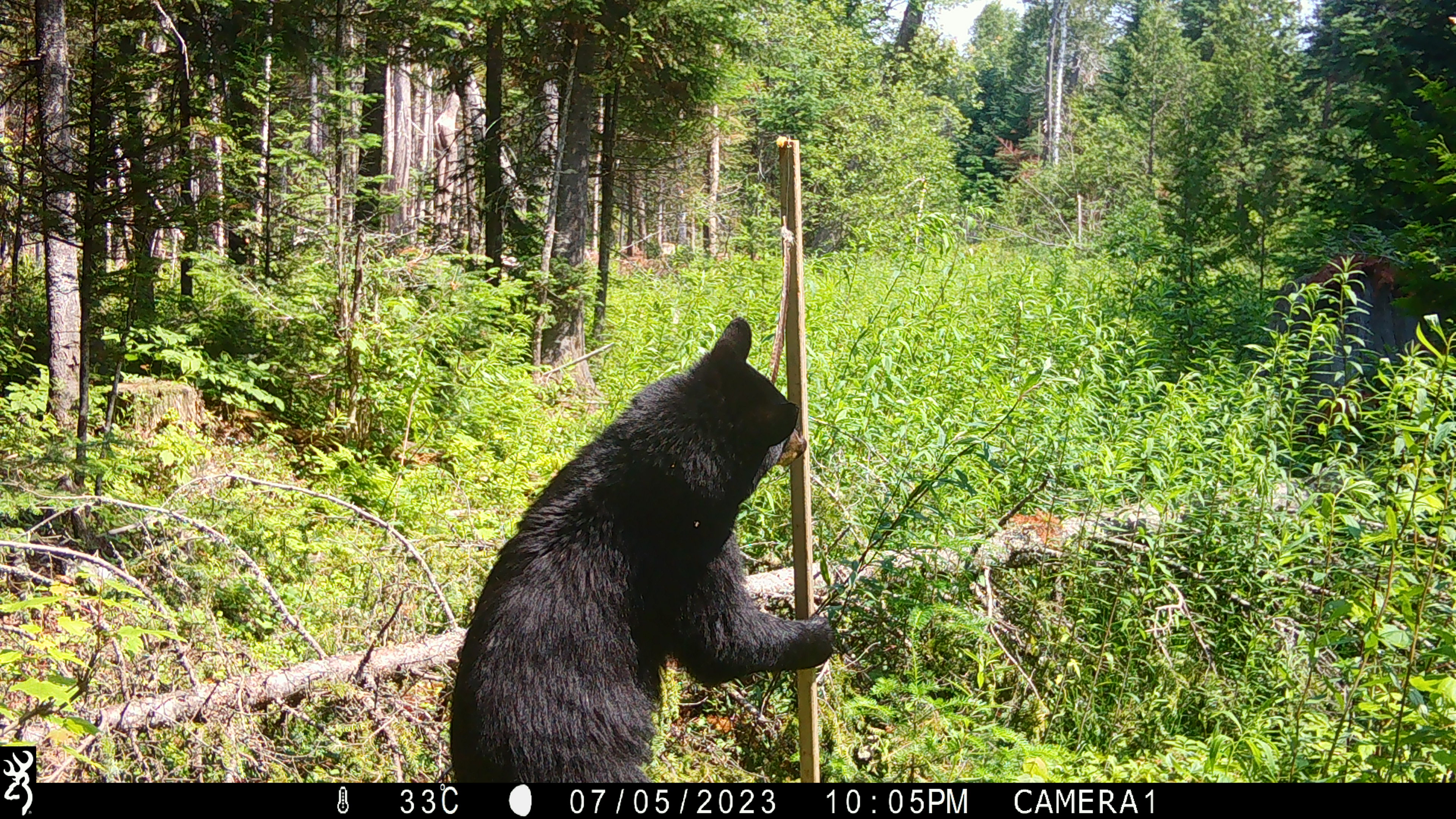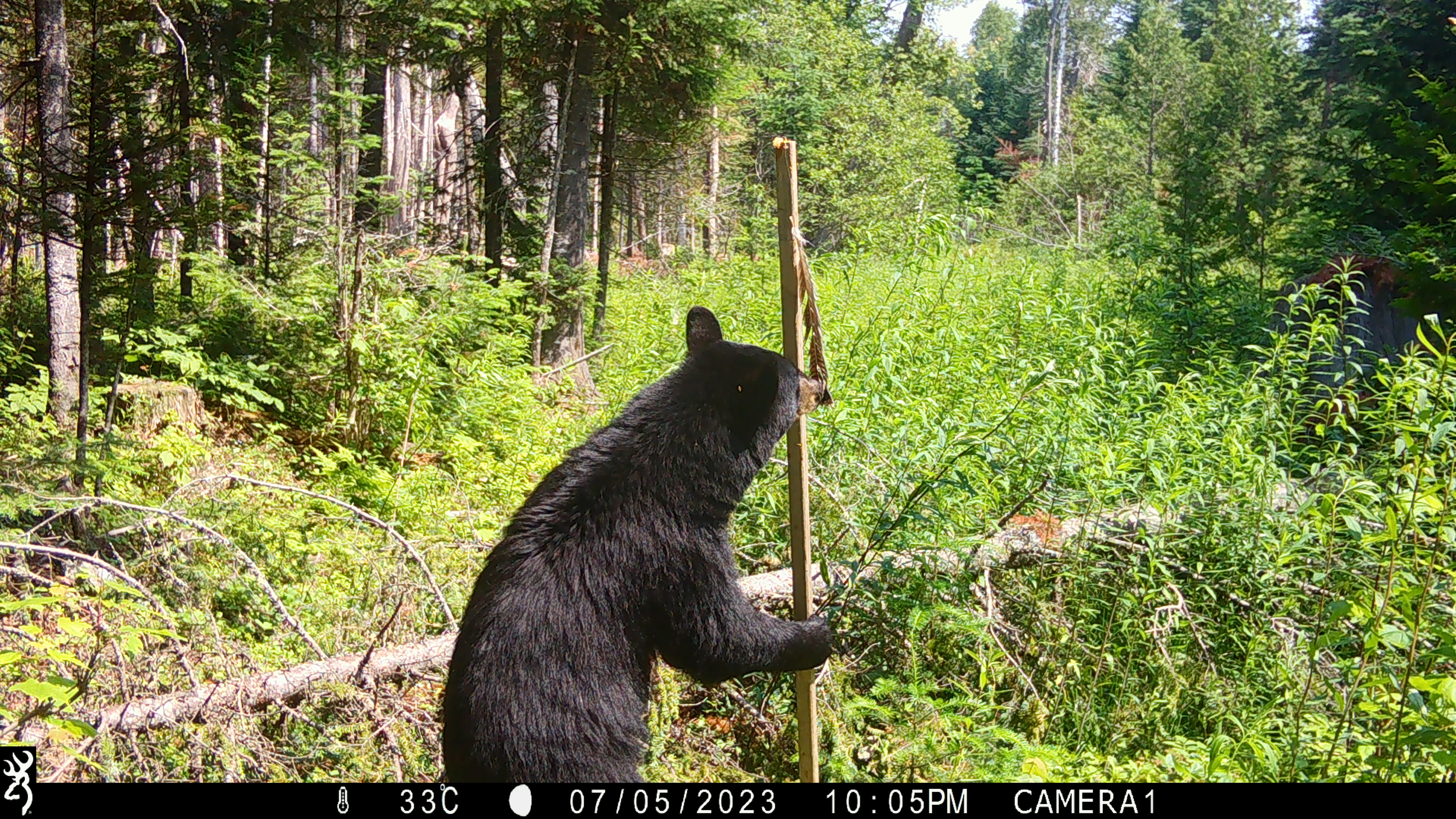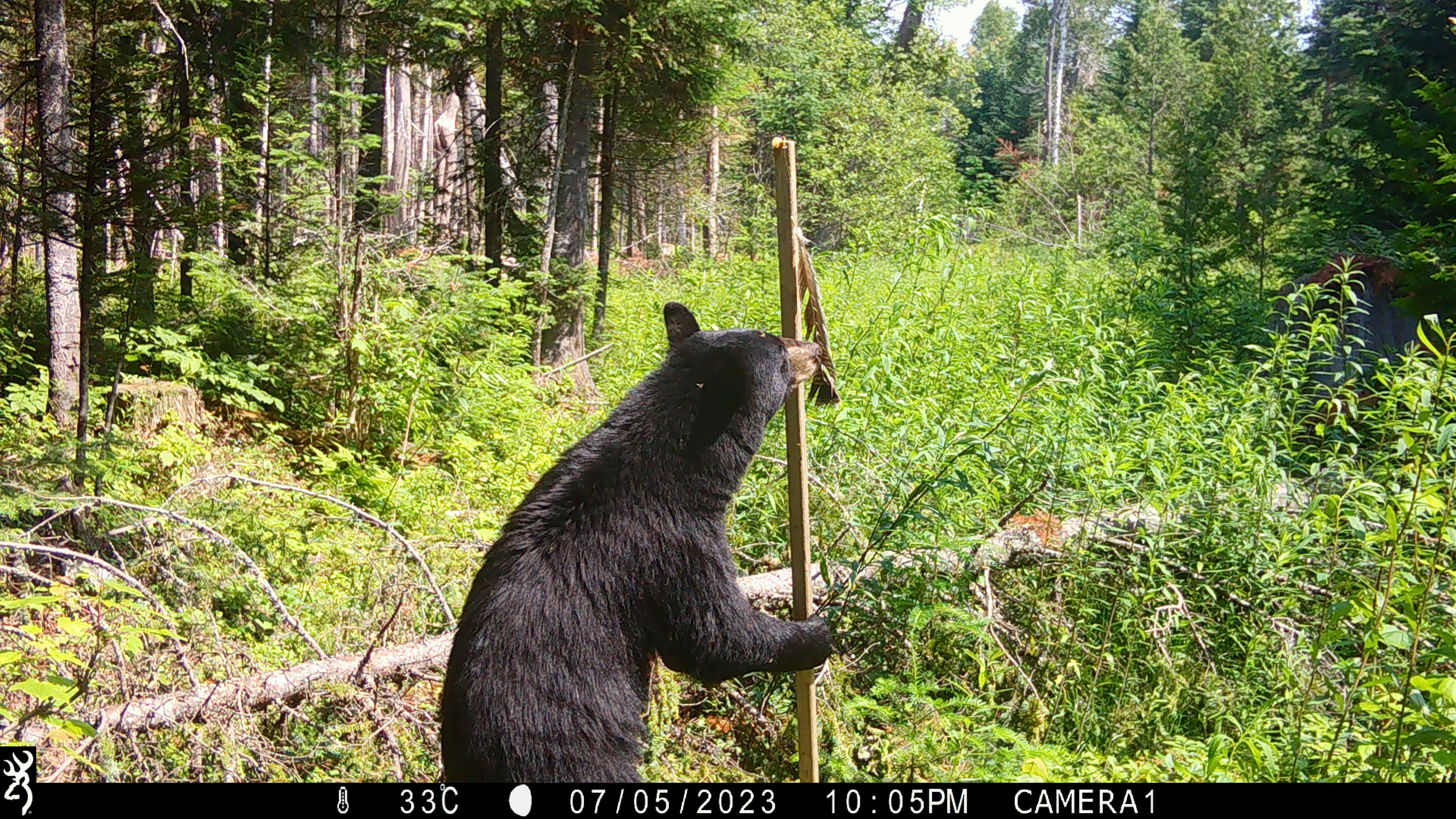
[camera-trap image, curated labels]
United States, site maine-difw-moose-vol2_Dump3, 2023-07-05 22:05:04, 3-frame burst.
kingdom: Animalia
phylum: Chordata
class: Mammalia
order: Carnivora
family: Ursidae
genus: Ursus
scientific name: Ursus americanus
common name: black bear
Black bear (Ursus americanus).